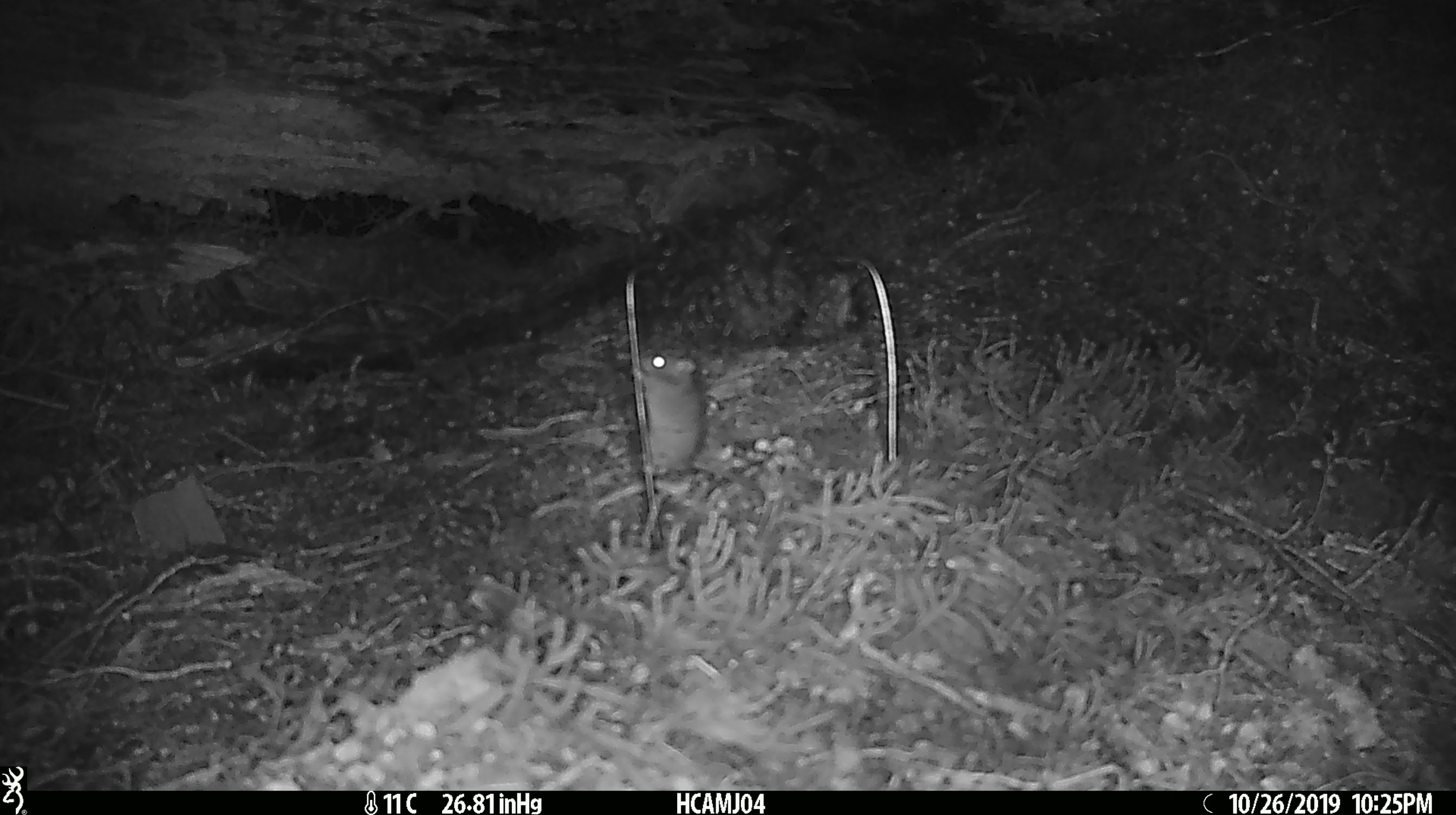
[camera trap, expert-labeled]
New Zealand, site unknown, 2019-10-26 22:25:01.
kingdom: Animalia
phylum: Chordata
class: Mammalia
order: Rodentia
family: Muridae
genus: Mus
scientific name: Mus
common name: mouse